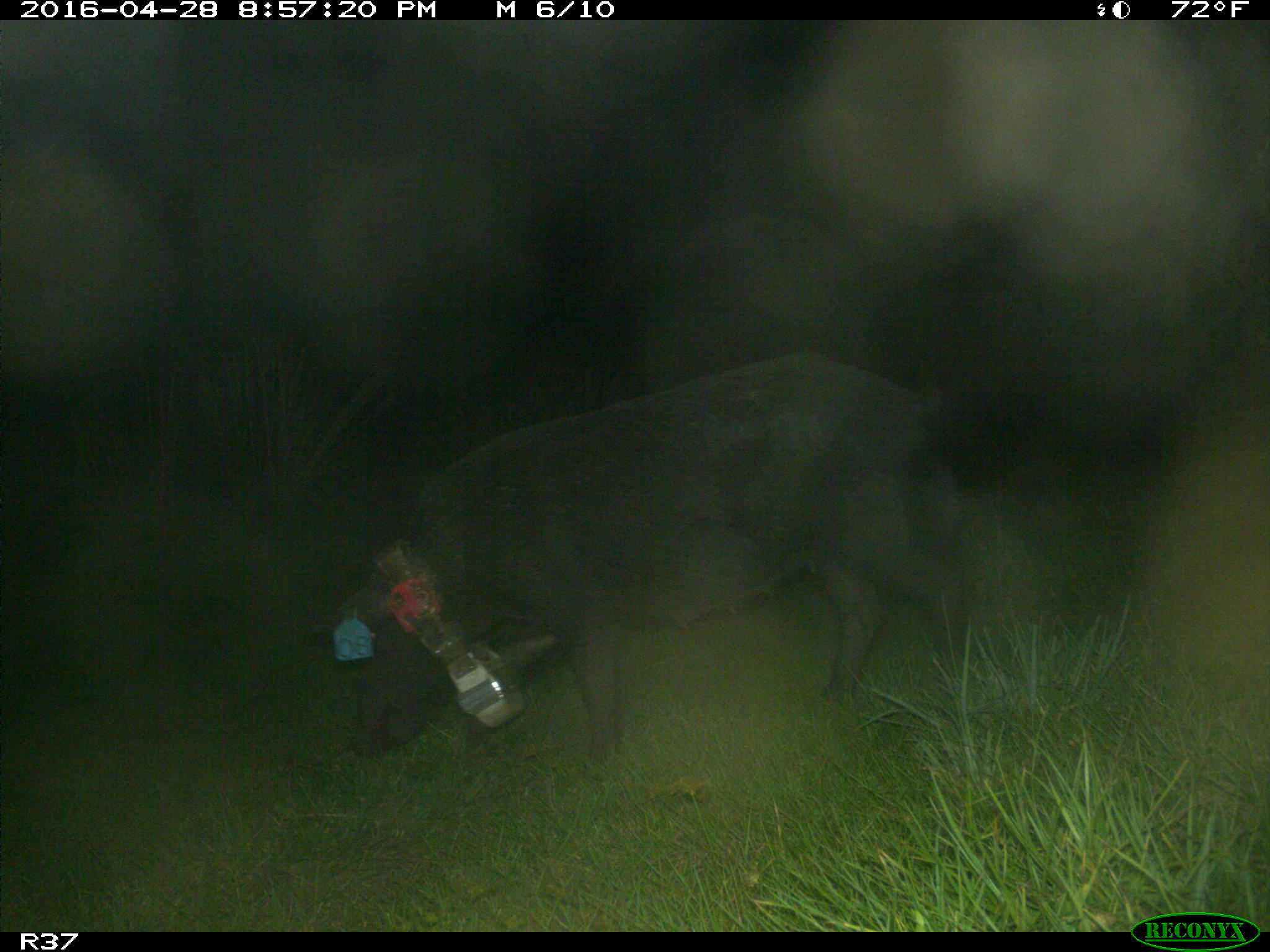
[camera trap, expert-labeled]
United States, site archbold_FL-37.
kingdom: Animalia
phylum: Chordata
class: Mammalia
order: Artiodactyla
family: Suidae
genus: Sus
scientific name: Sus scrofa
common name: wild boar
Sus scrofa (wild boar).